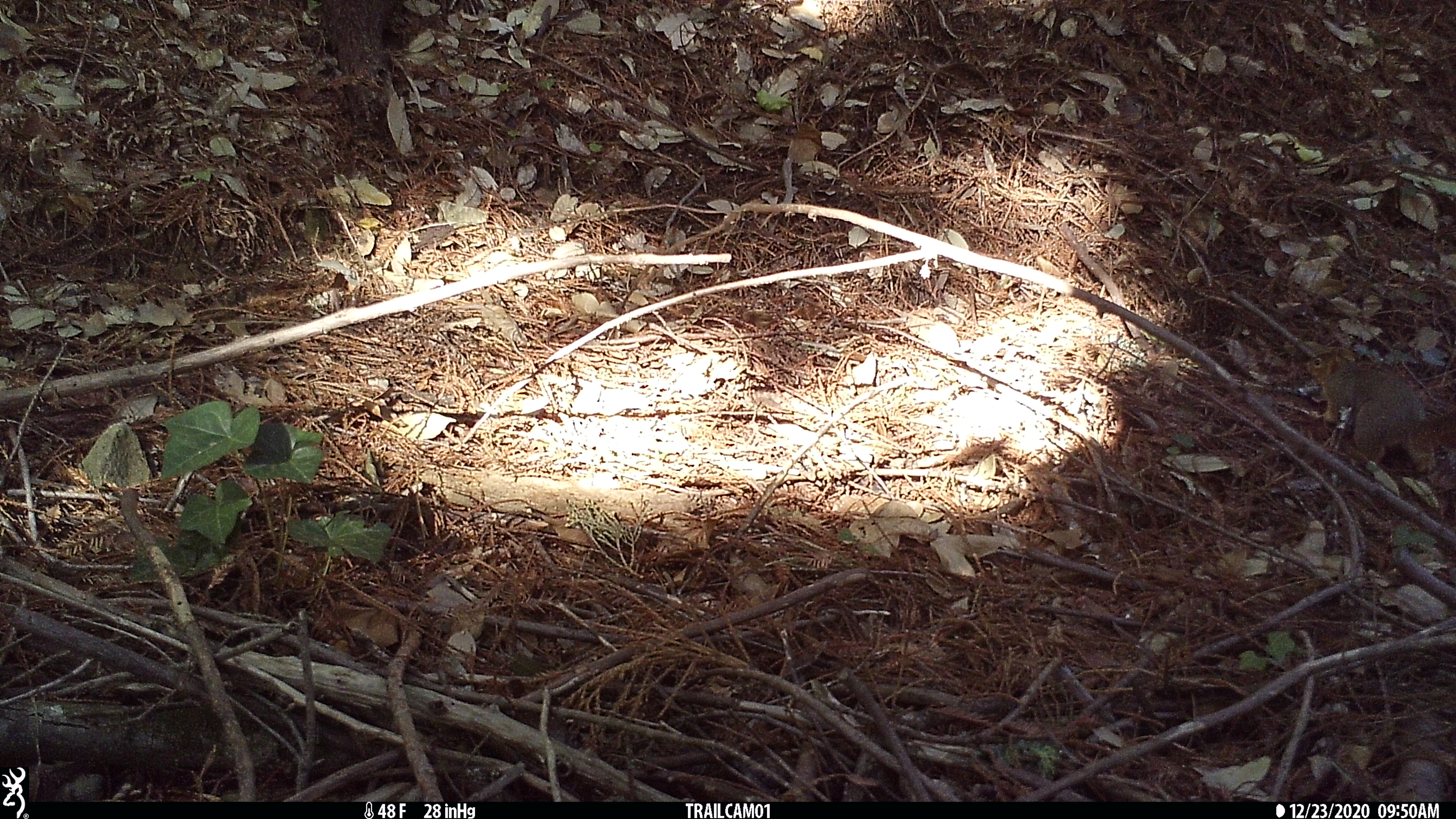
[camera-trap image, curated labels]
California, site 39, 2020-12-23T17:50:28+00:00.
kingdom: Animalia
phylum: Chordata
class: Mammalia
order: Rodentia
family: Sciuridae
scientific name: Sciuridae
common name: squirrel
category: unknown squirrel